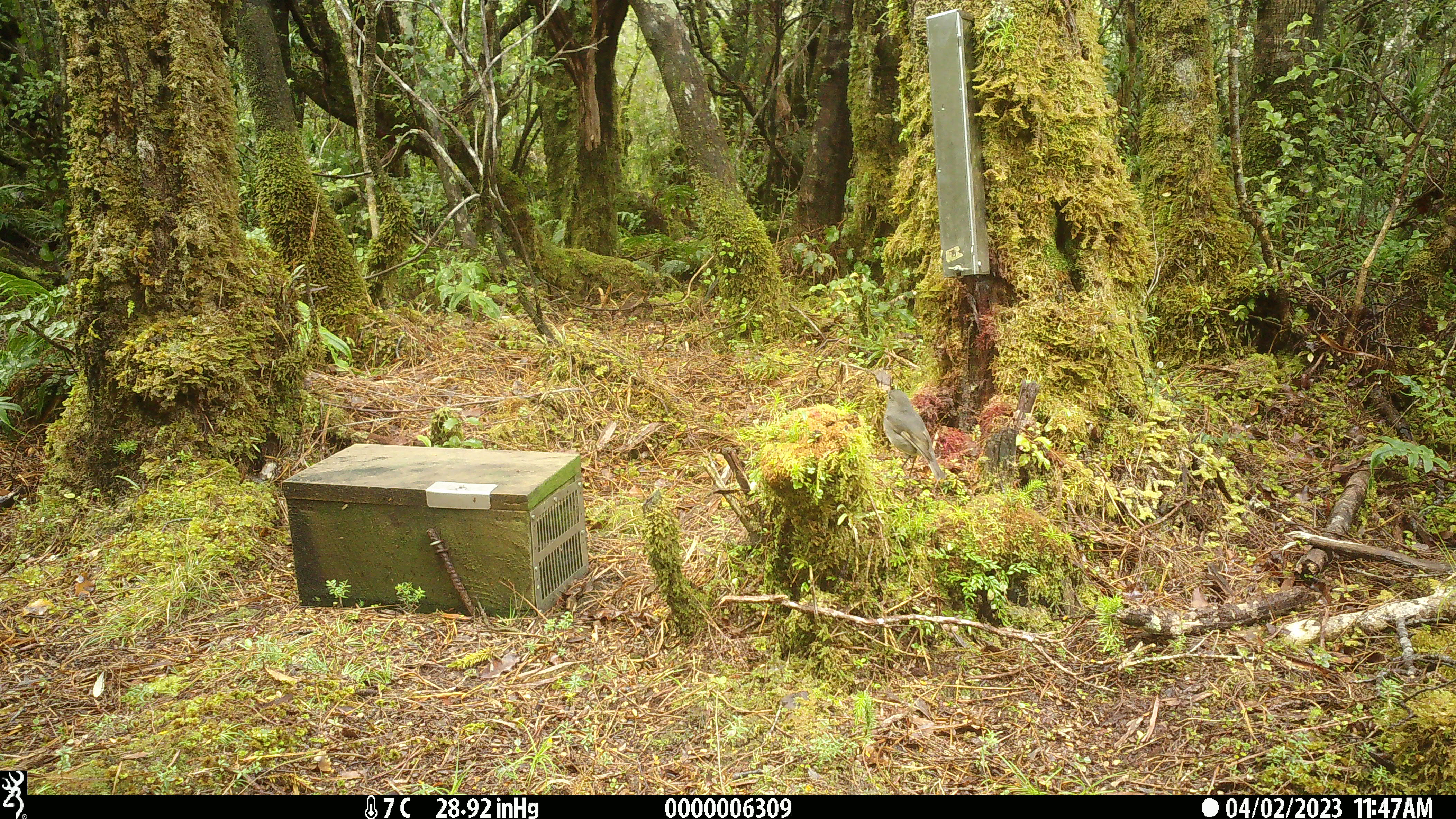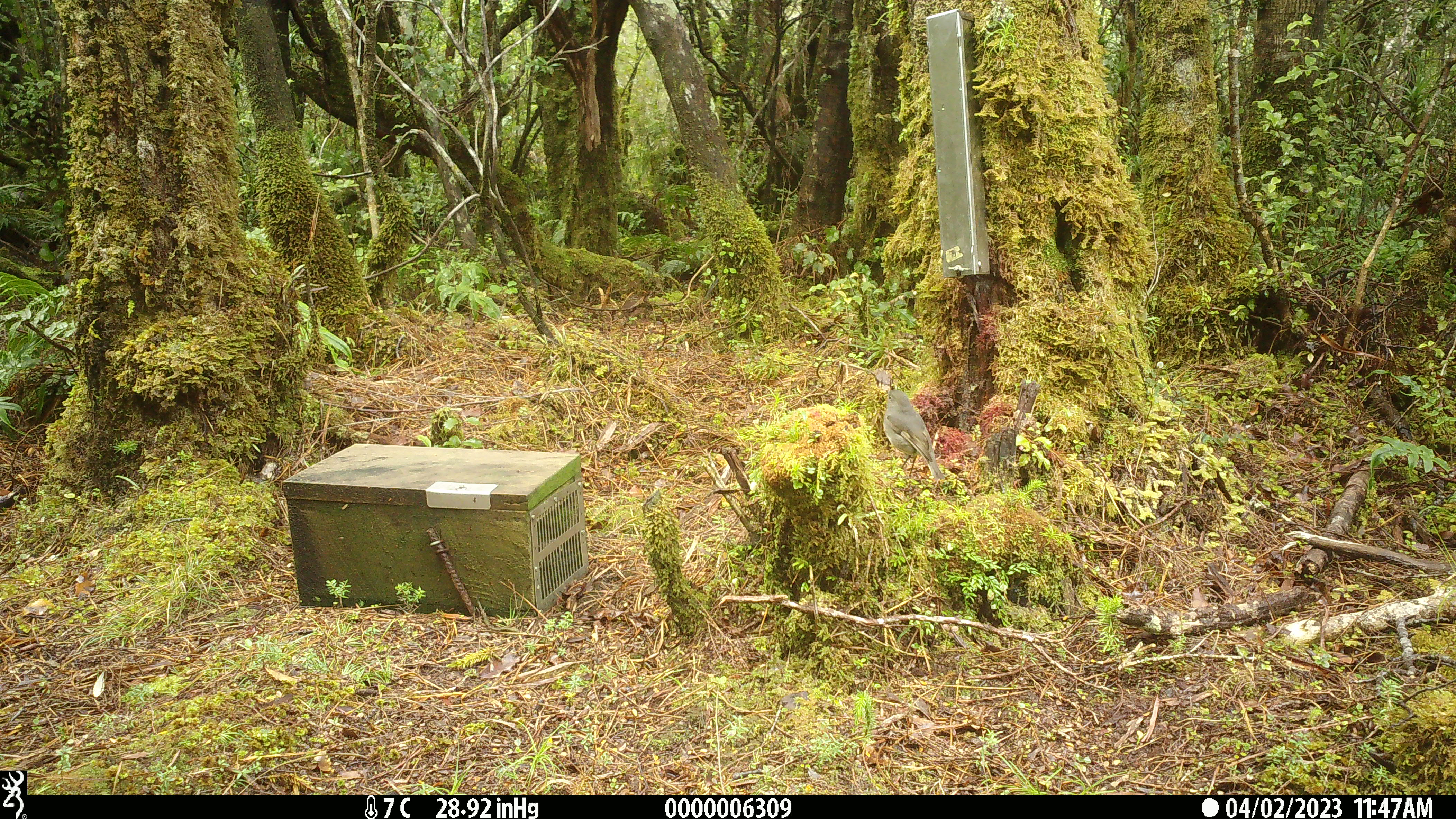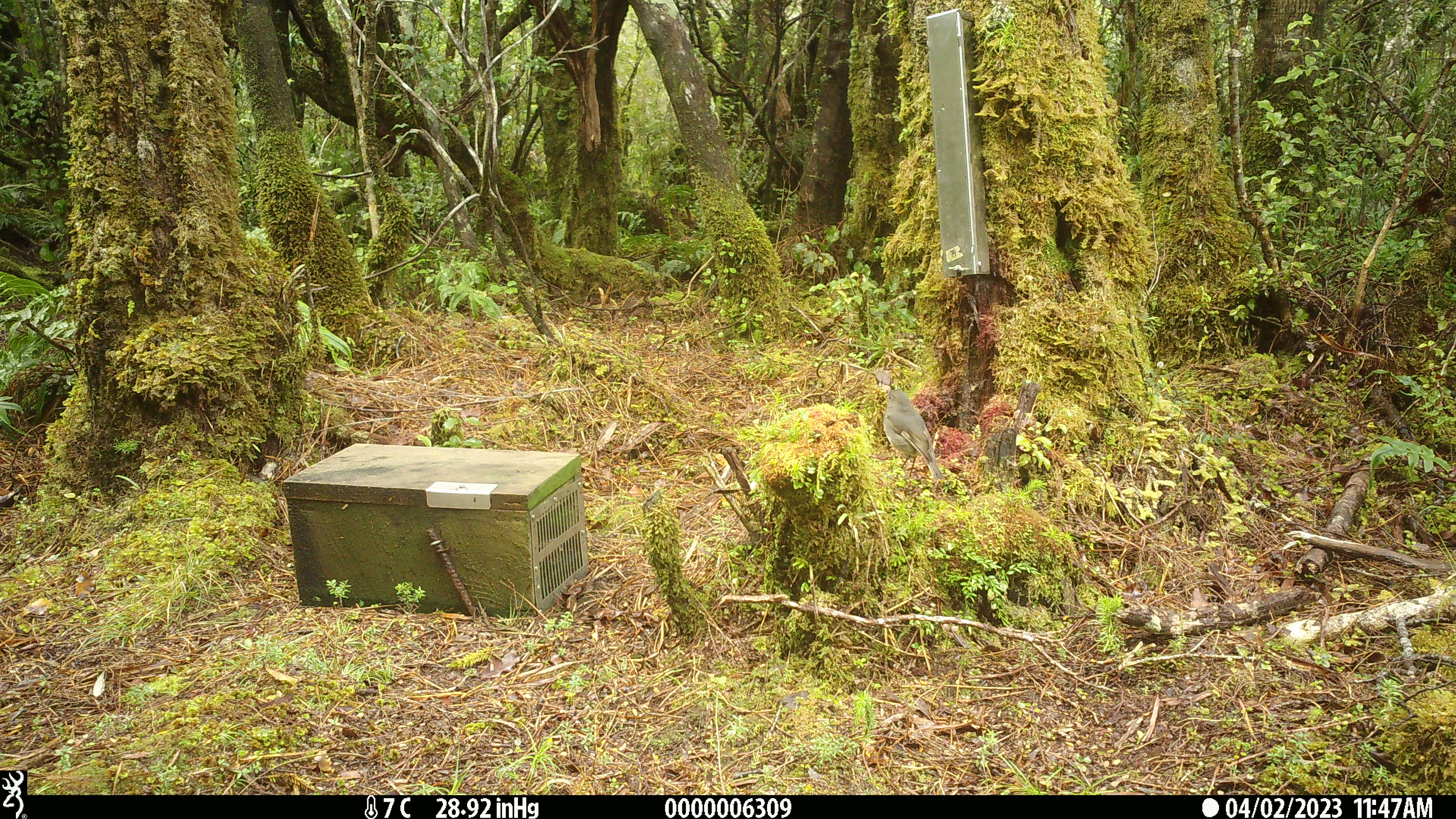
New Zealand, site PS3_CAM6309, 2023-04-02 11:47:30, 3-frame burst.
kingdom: Animalia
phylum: Chordata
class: Aves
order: Passeriformes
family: Petroicidae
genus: Petroica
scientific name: Petroica australis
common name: new zealand robin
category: robin